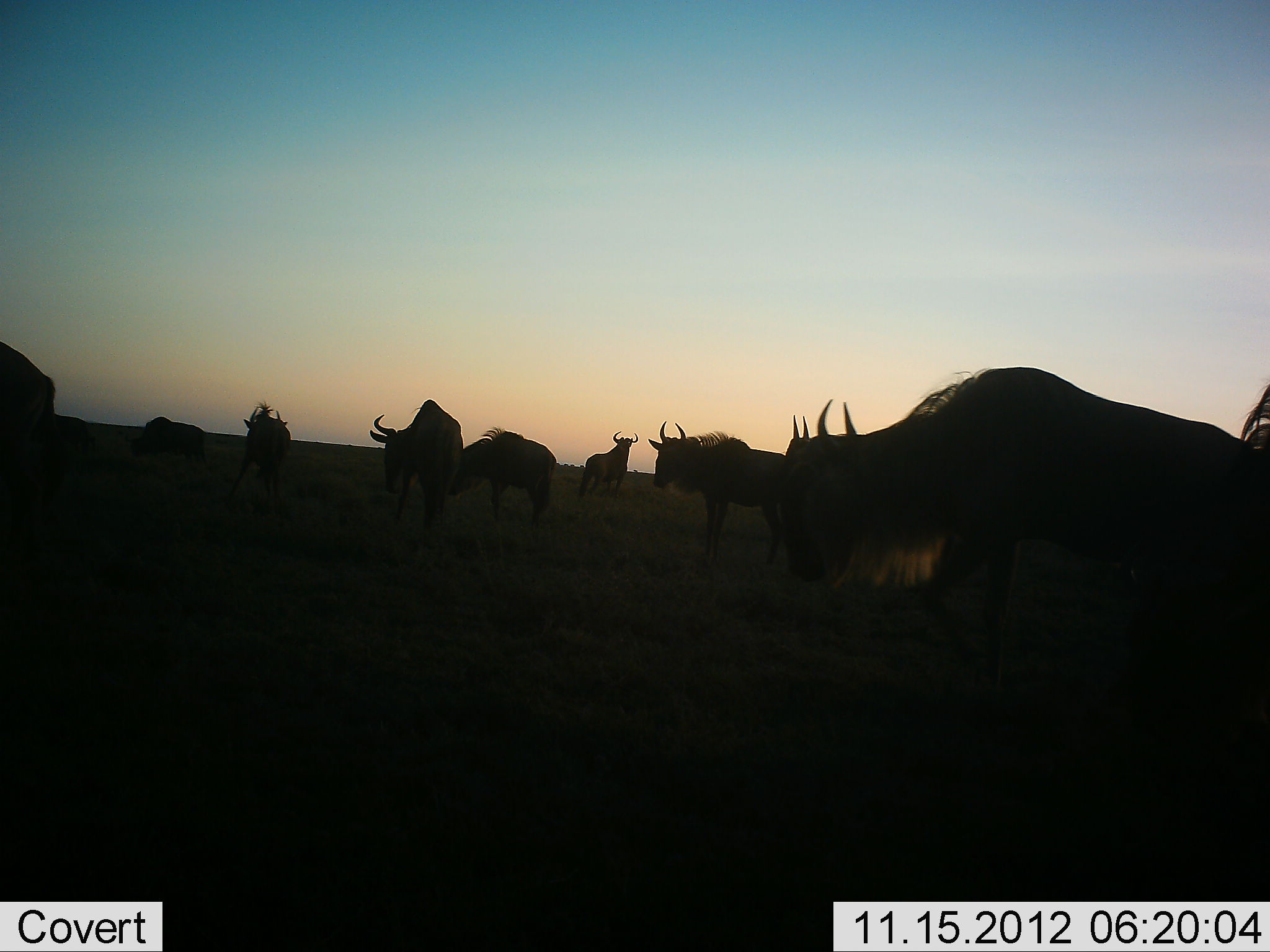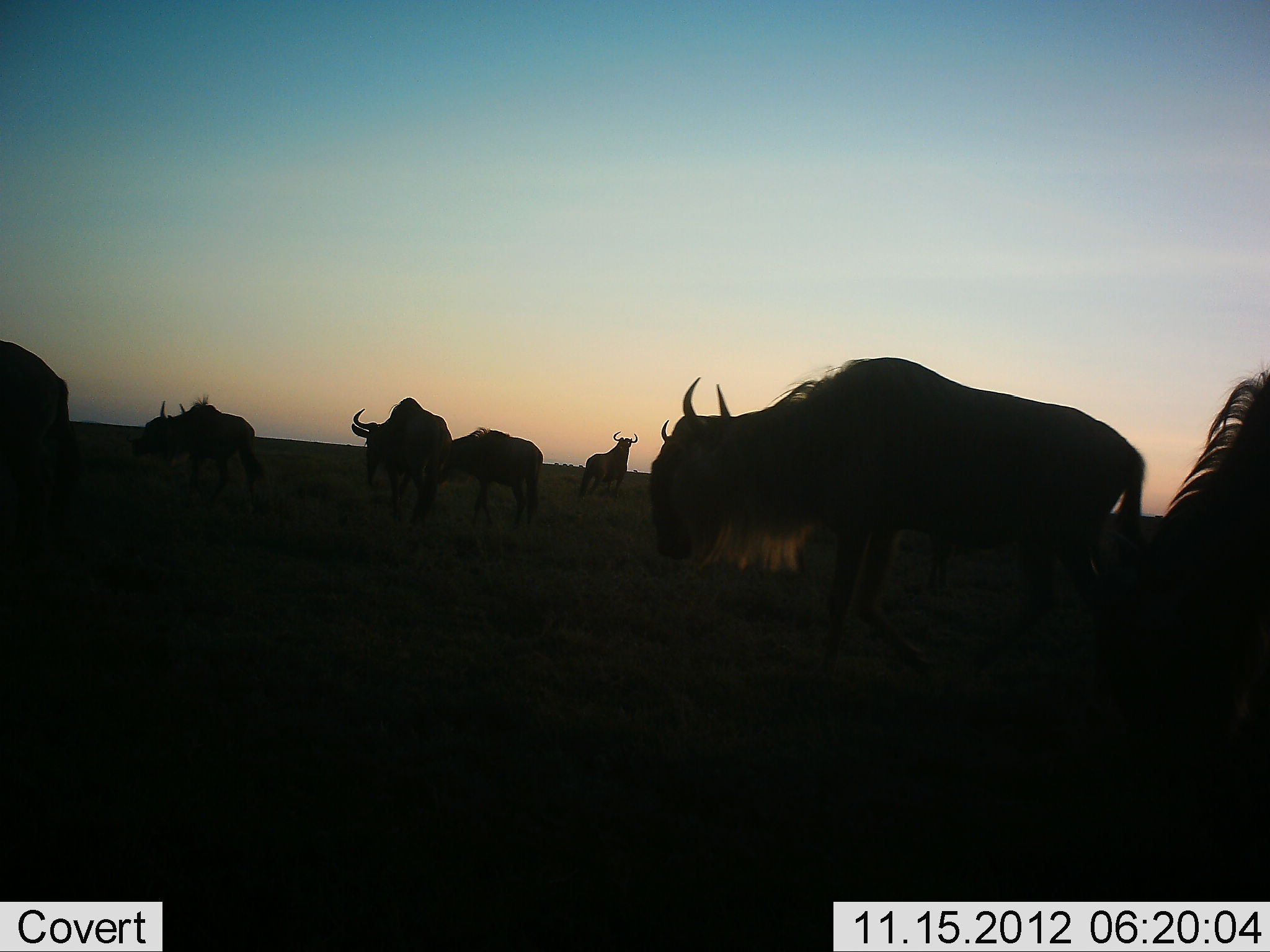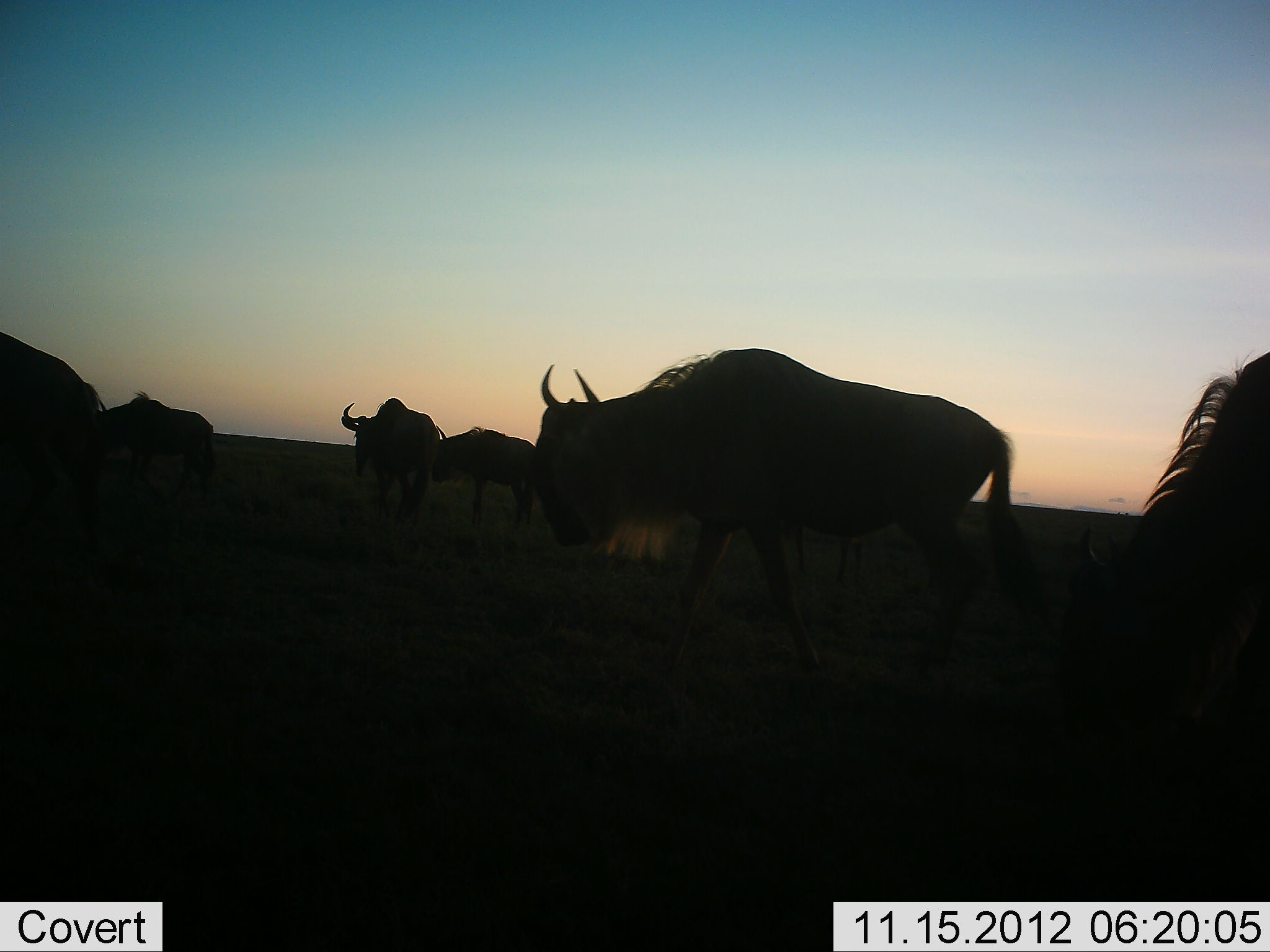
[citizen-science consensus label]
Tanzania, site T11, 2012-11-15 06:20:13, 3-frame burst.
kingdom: Animalia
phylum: Chordata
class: Mammalia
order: Artiodactyla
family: Bovidae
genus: Connochaetes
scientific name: Connochaetes taurinus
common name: blue wildebeest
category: wildebeest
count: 8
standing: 40%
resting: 0%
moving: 80%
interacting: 0%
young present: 0%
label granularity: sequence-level